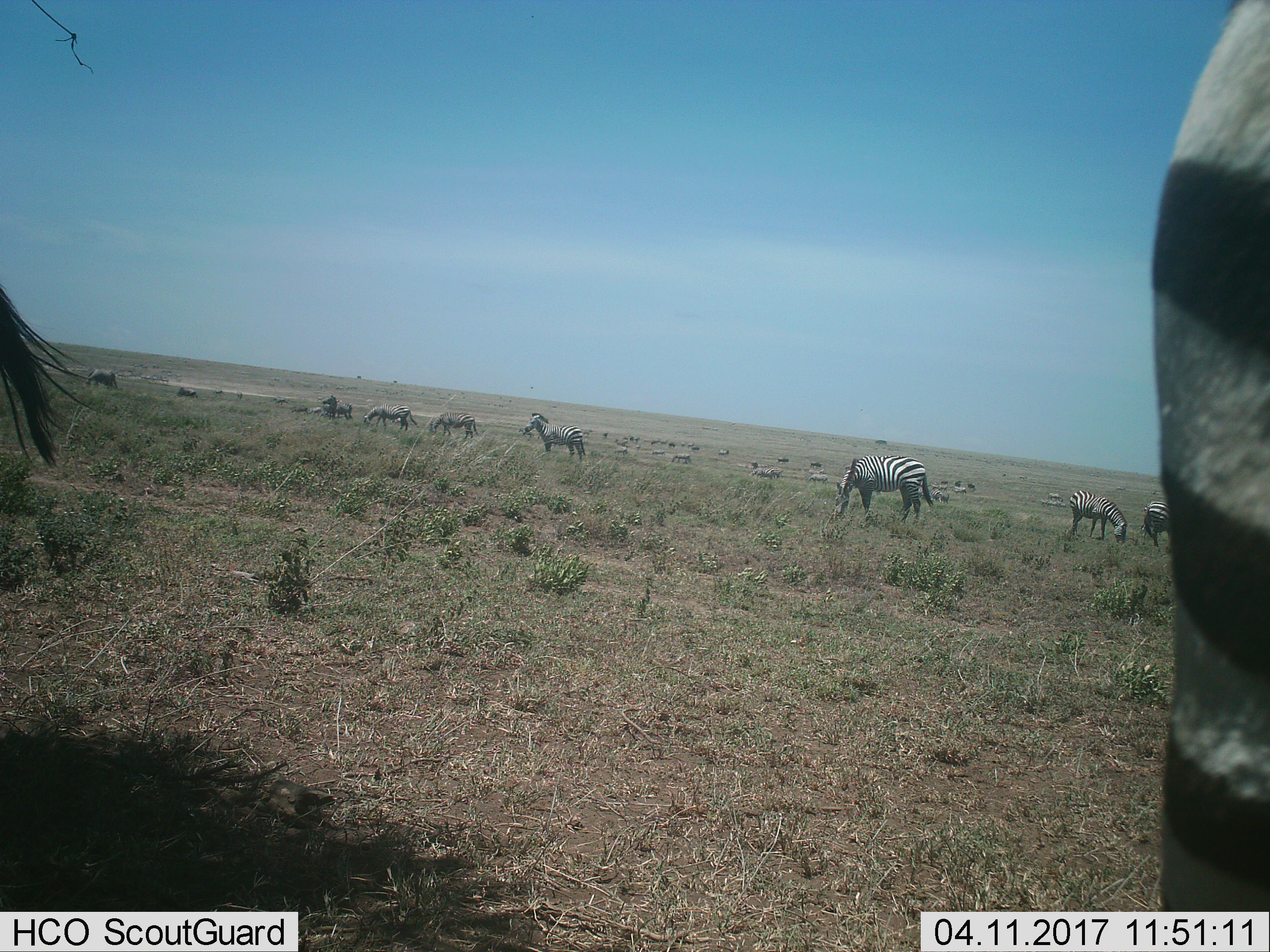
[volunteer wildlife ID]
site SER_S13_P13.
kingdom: Animalia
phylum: Chordata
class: Mammalia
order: Perissodactyla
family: Equidae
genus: Equus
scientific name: Equus quagga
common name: plains zebra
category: zebraplains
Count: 11-50.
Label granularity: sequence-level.